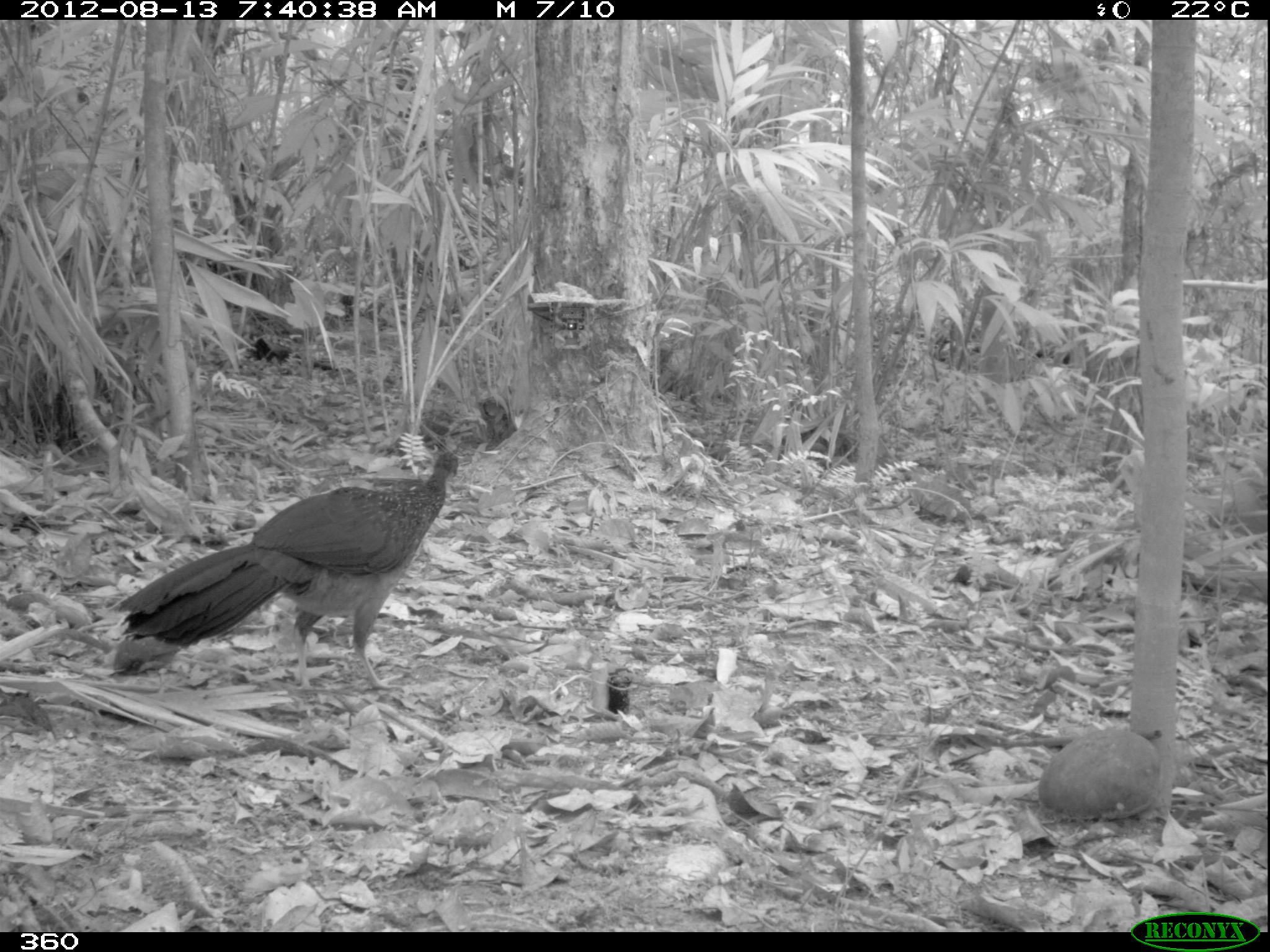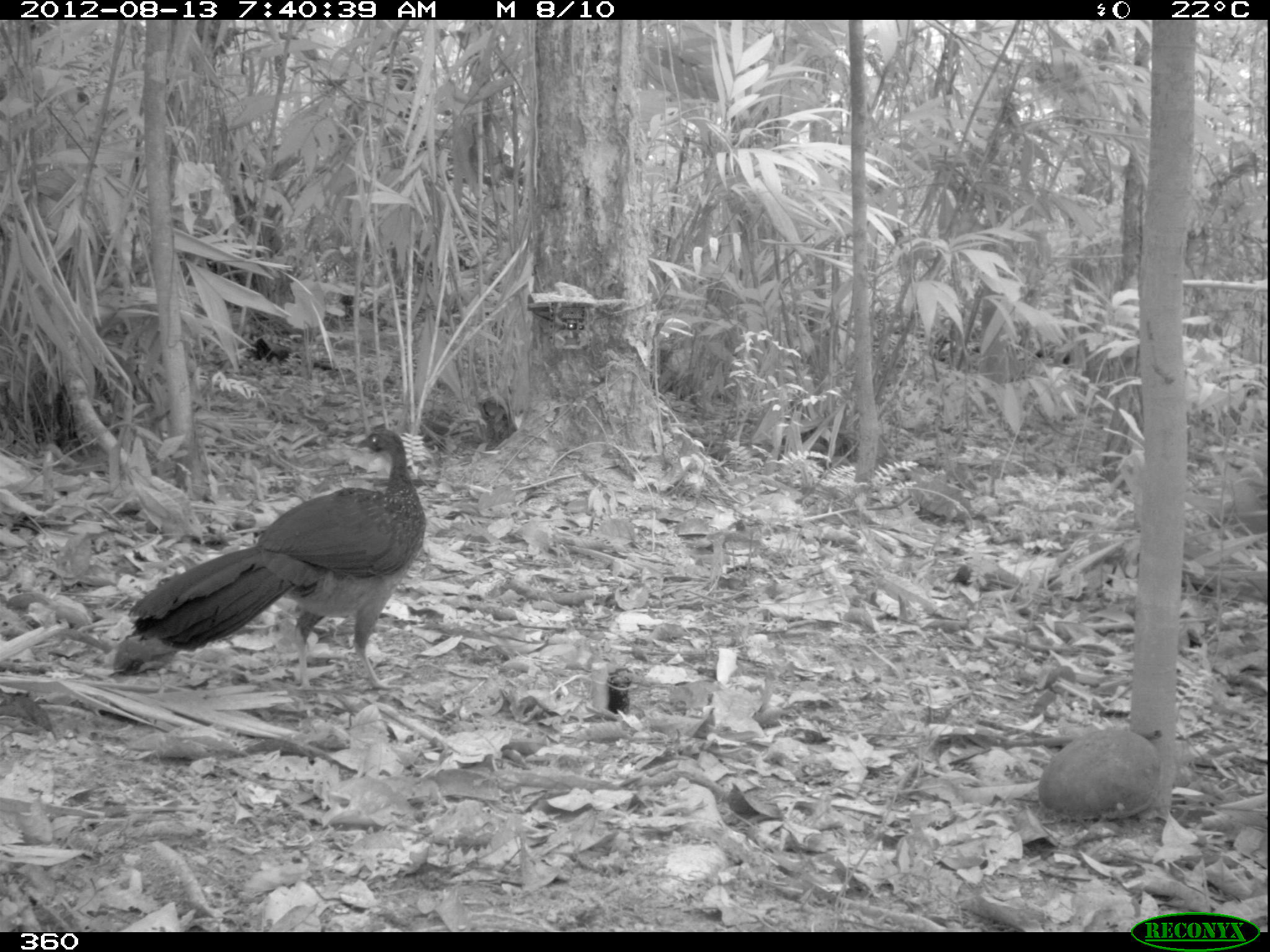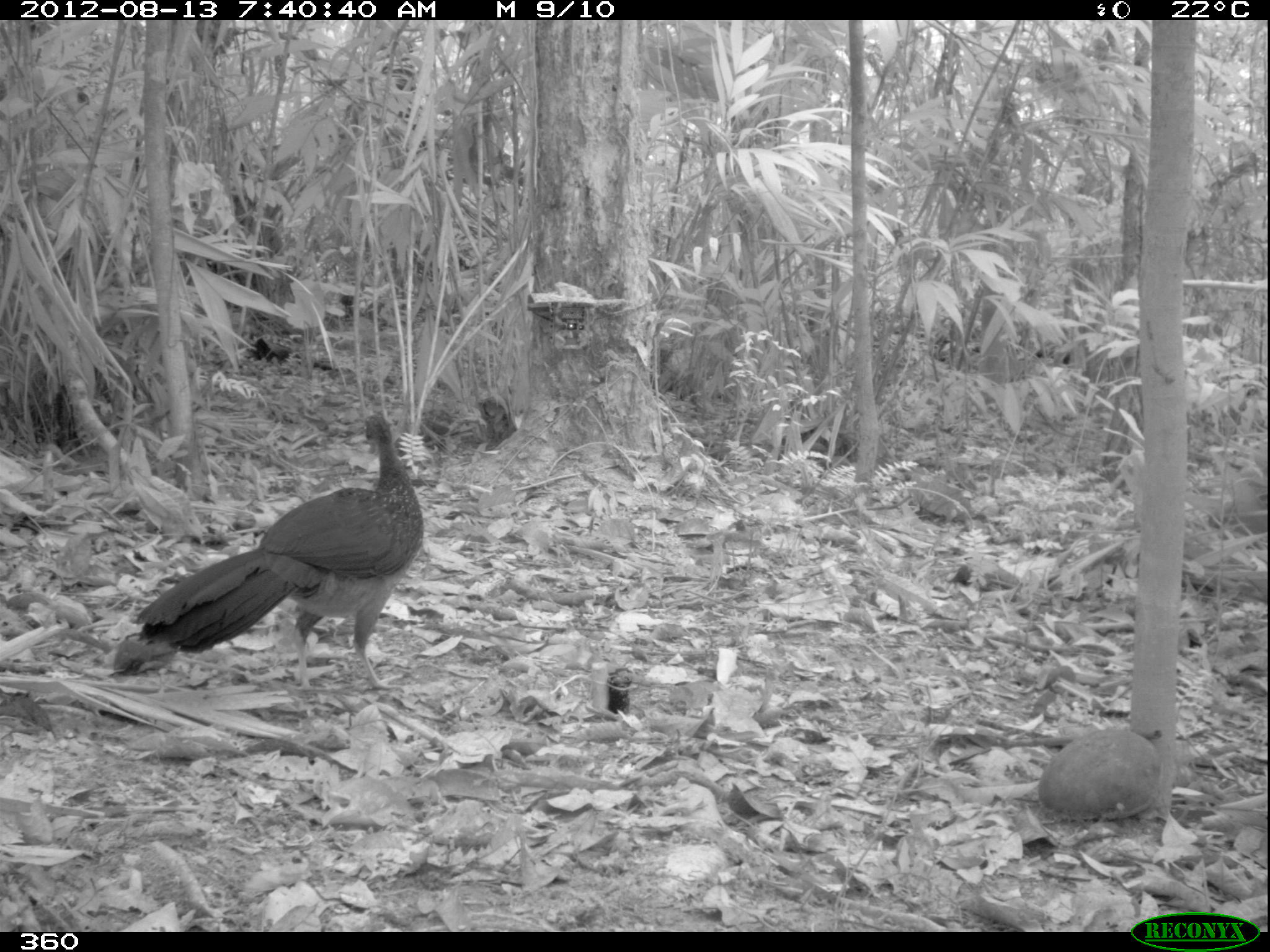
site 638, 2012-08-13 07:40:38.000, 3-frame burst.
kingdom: Animalia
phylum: Chordata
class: Aves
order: Galliformes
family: Cracidae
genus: Penelope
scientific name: Penelope jacquacu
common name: spix's guan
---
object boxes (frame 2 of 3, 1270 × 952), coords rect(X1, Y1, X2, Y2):
penelope jacquacu: rect(127, 427, 426, 687)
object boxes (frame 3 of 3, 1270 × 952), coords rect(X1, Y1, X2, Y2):
penelope jacquacu: rect(136, 414, 423, 689)